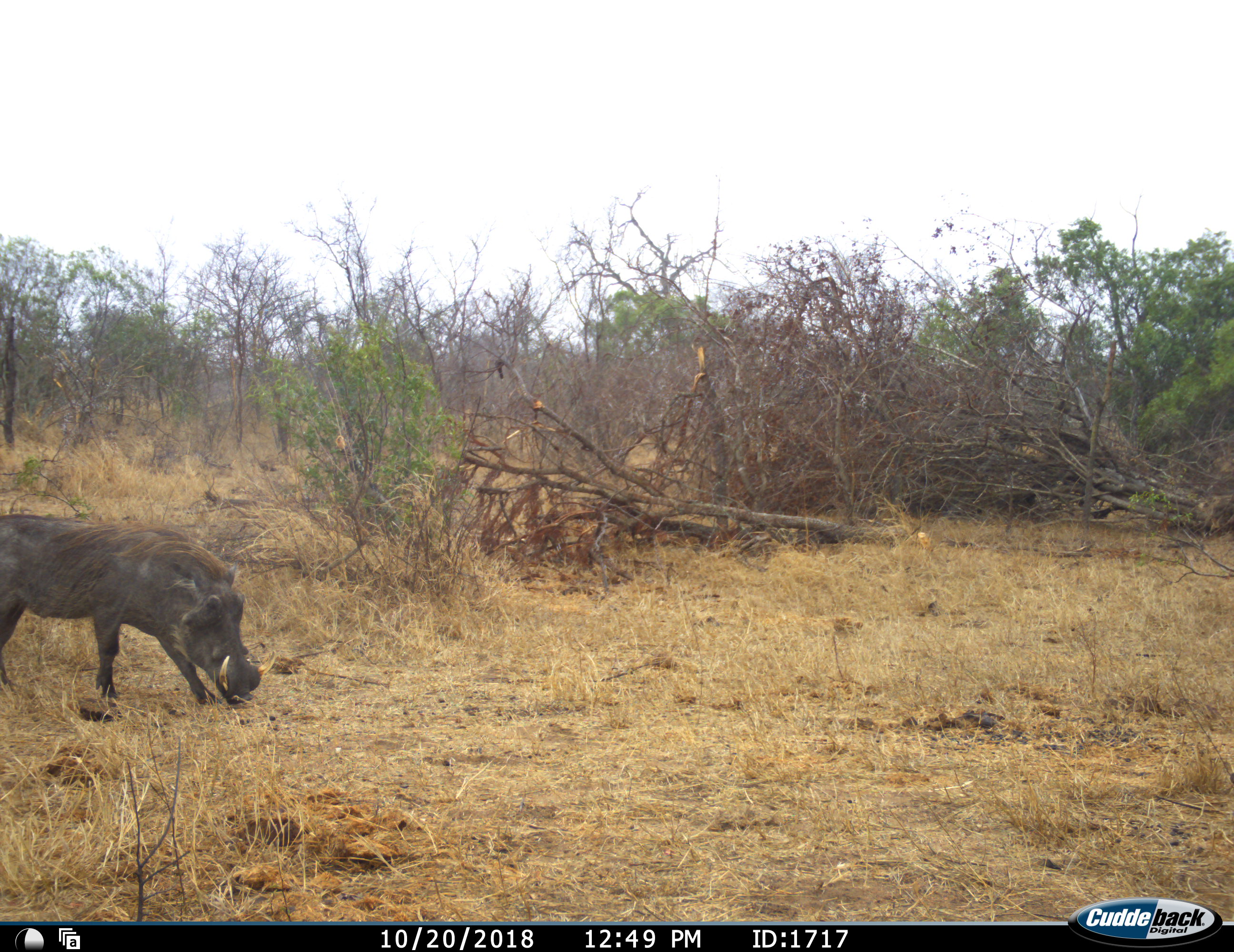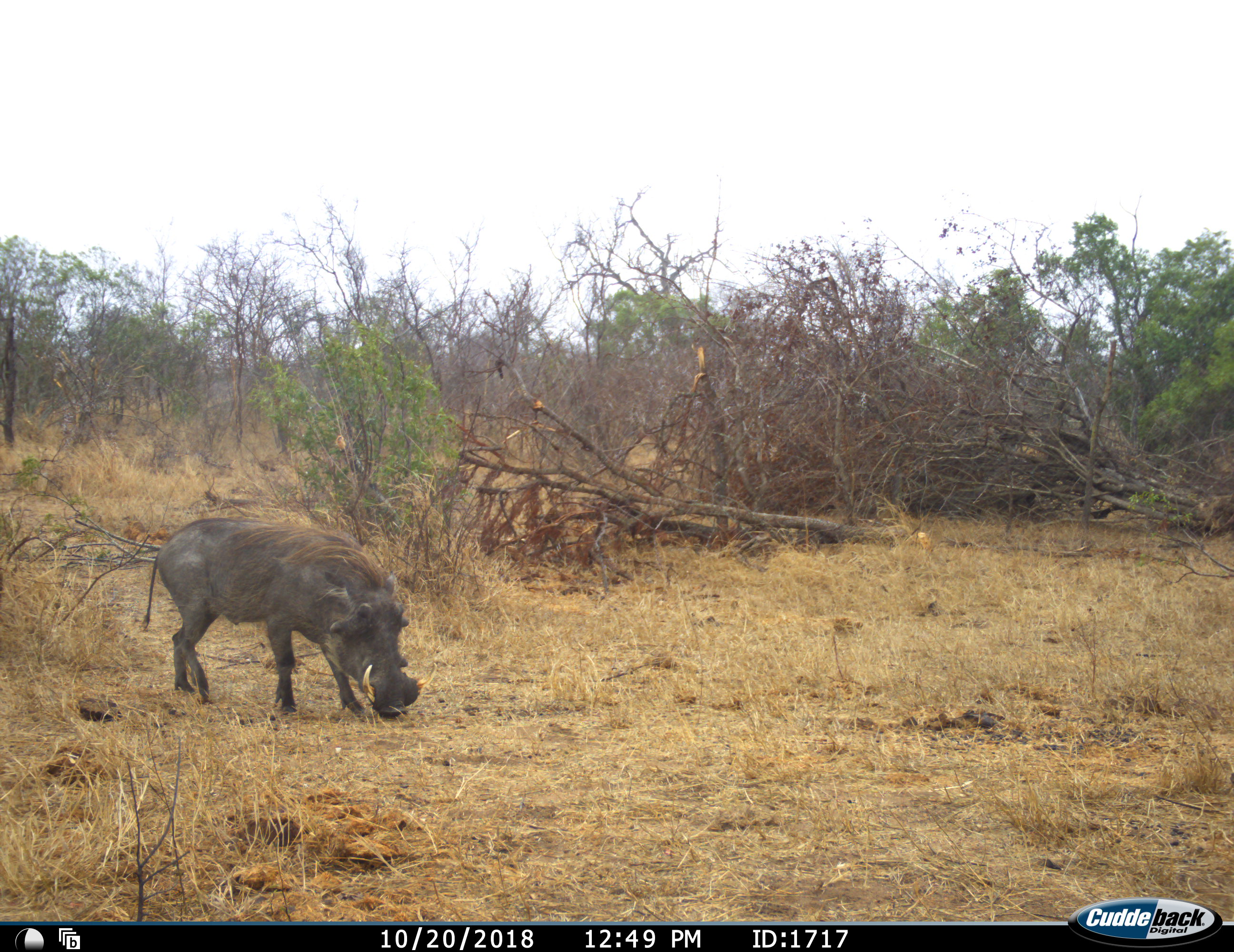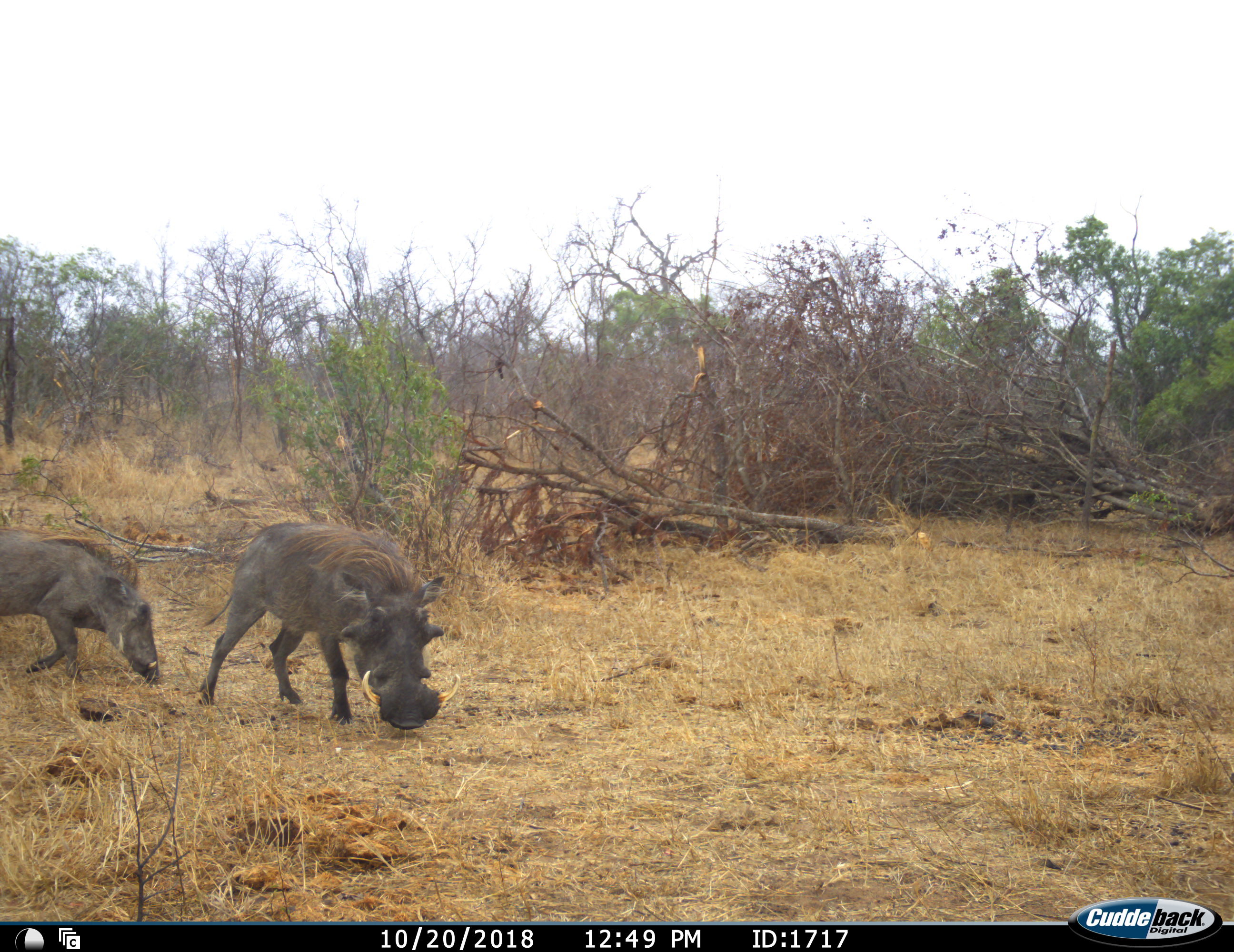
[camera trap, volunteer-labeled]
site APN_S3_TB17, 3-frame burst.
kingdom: Animalia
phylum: Chordata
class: Mammalia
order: Artiodactyla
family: Suidae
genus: Phacochoerus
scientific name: Phacochoerus africanus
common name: warthog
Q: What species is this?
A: Warthog (Phacochoerus africanus).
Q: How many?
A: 2.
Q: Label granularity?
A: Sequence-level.